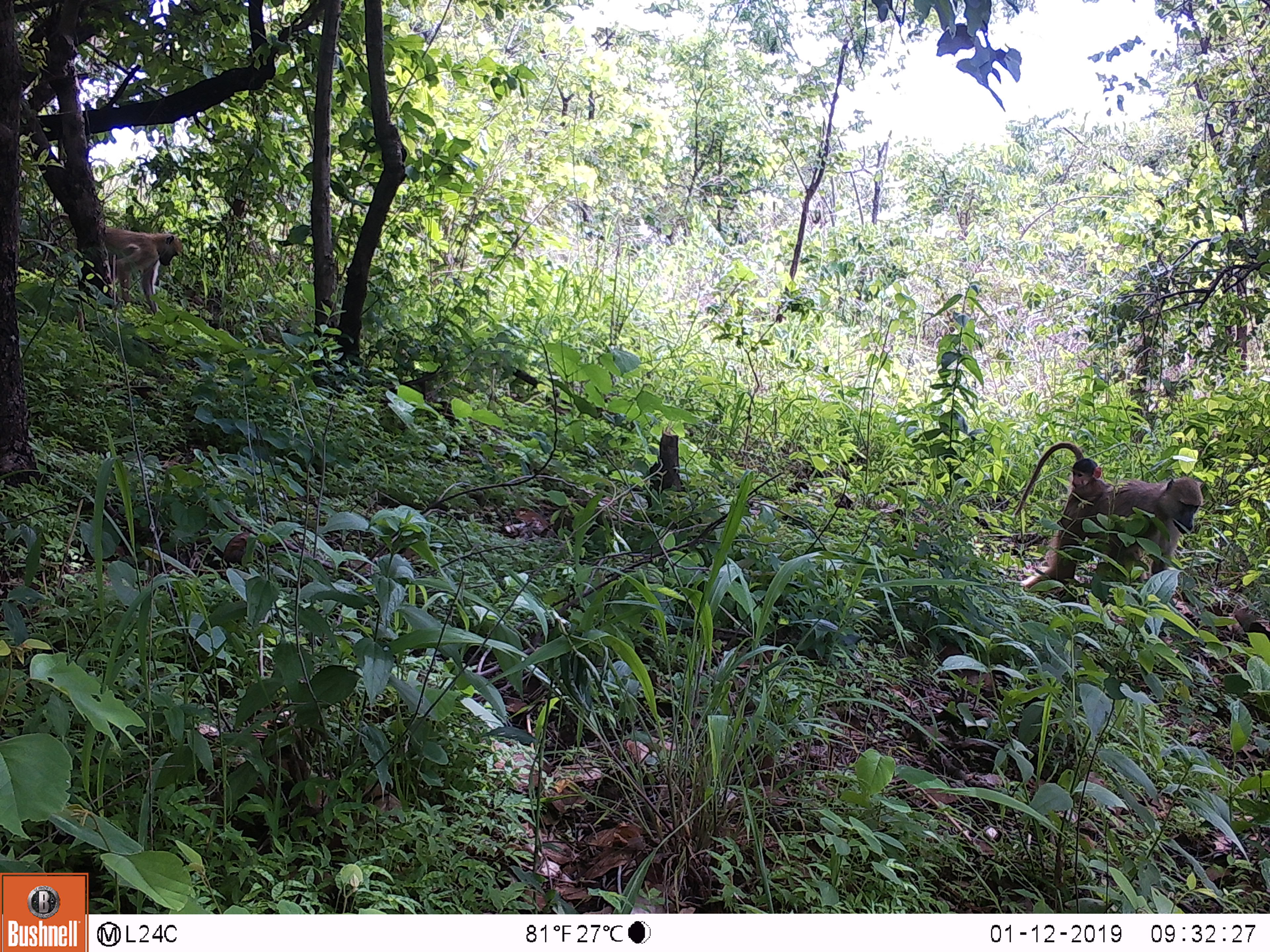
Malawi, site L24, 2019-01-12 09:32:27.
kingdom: Animalia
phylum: Chordata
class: Mammalia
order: Primates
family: Cercopithecidae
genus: Papio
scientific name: Papio cynocephalus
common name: yellow baboon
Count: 3.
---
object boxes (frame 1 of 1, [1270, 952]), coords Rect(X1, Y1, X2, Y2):
yellow baboon: Rect(1002, 431, 1212, 619); Rect(34, 201, 192, 317); Rect(1047, 454, 1106, 513)